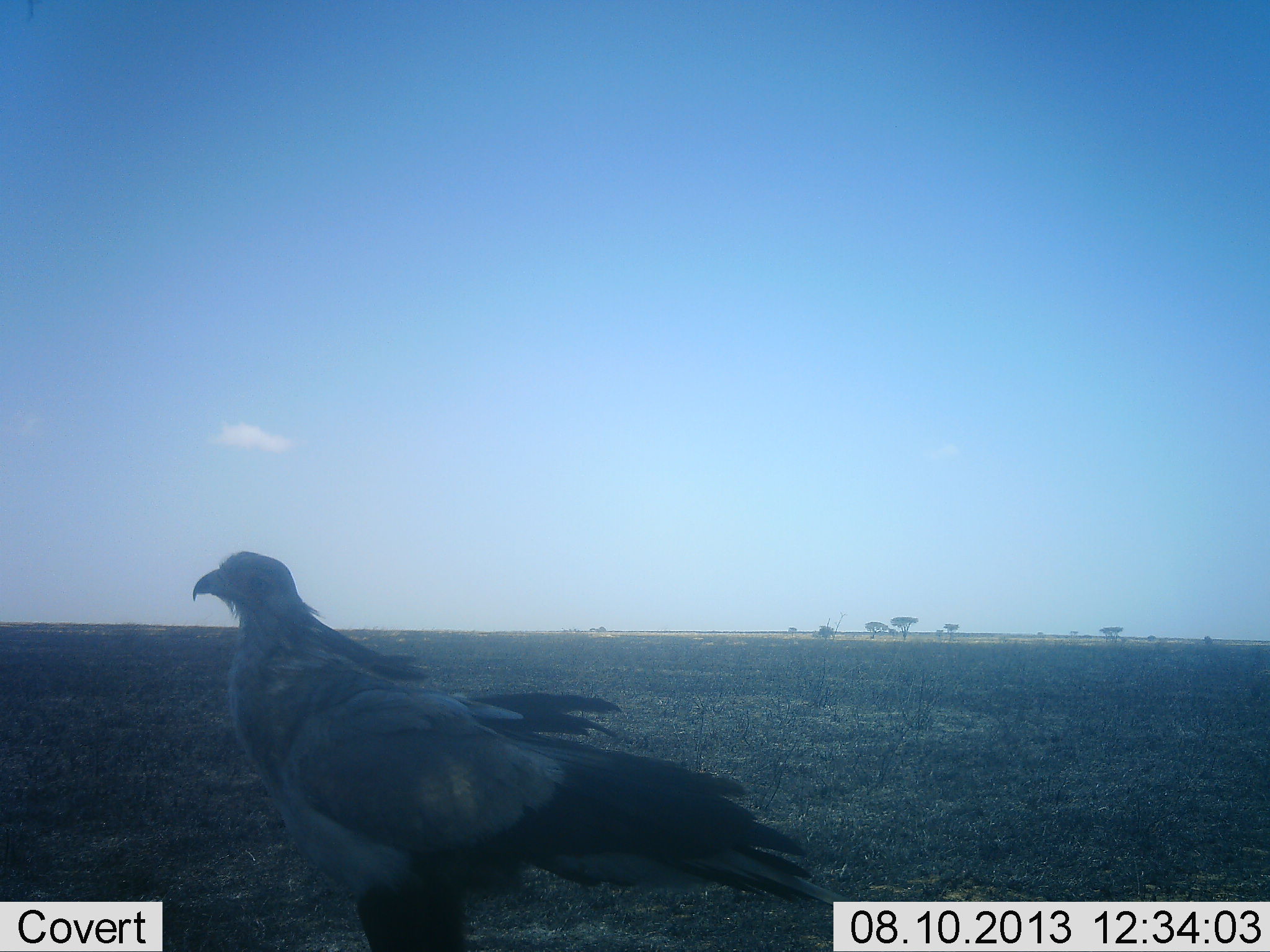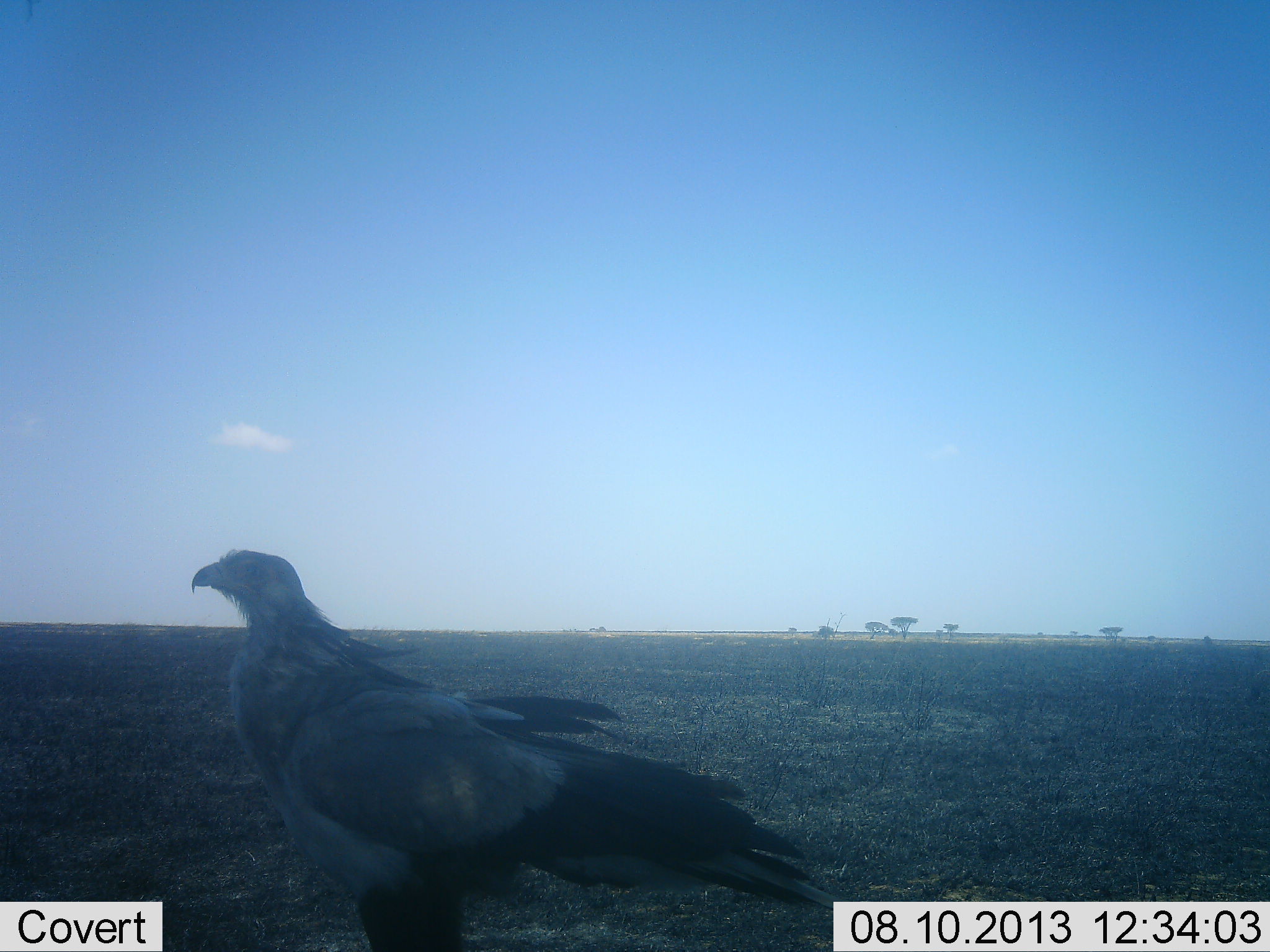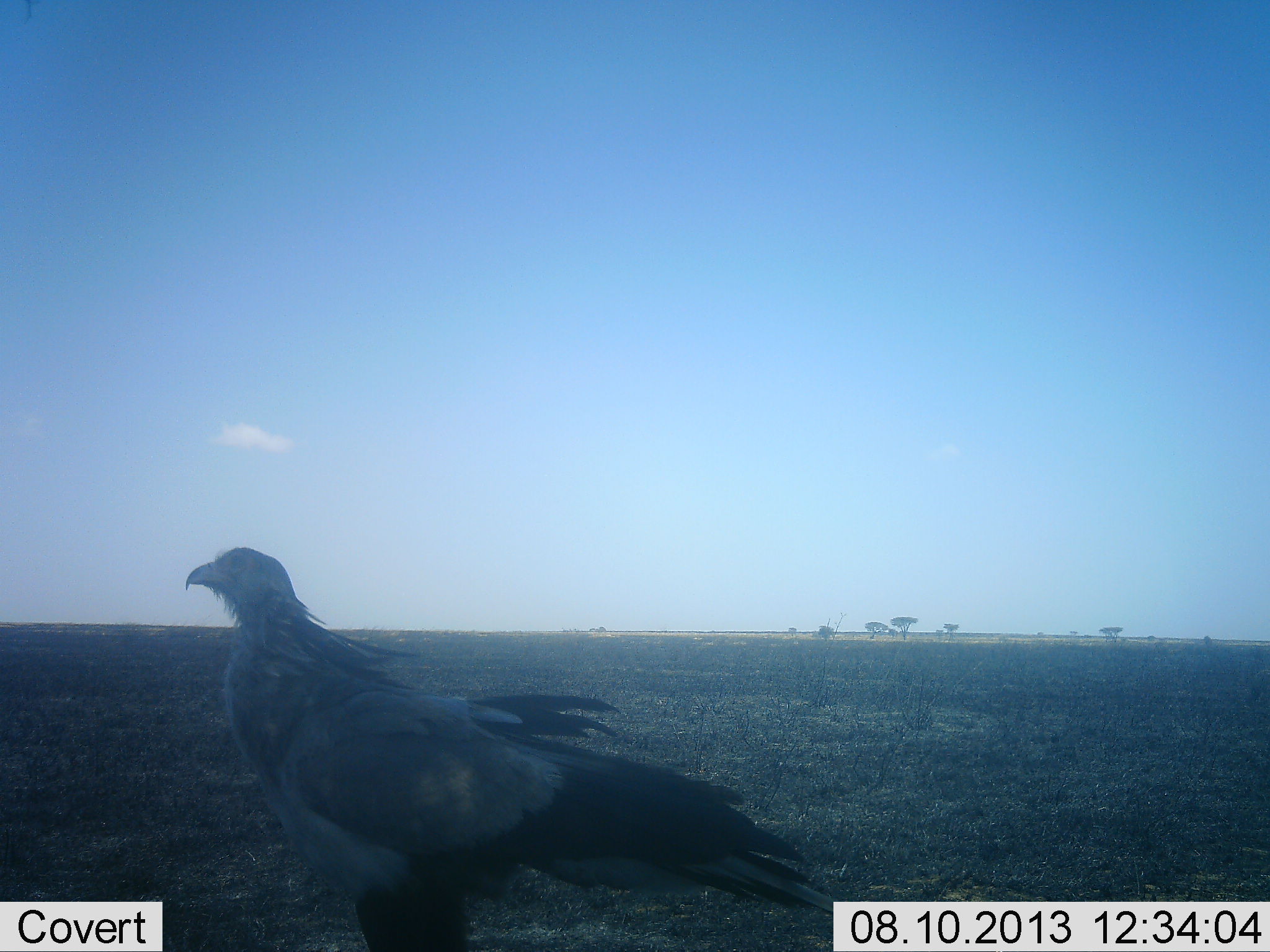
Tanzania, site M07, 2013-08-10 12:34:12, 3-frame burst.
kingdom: Animalia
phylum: Chordata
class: Aves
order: Accipitriformes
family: Sagittariidae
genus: Sagittarius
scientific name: Sagittarius serpentarius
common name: secretary bird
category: secretarybird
Secretarybird (secretary bird) (Sagittarius serpentarius), count 1. Behavior (volunteer vote fractions): standing 93%, resting 7%, moving 0%, interacting 0%. Young present (vote fraction): 0%. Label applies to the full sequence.